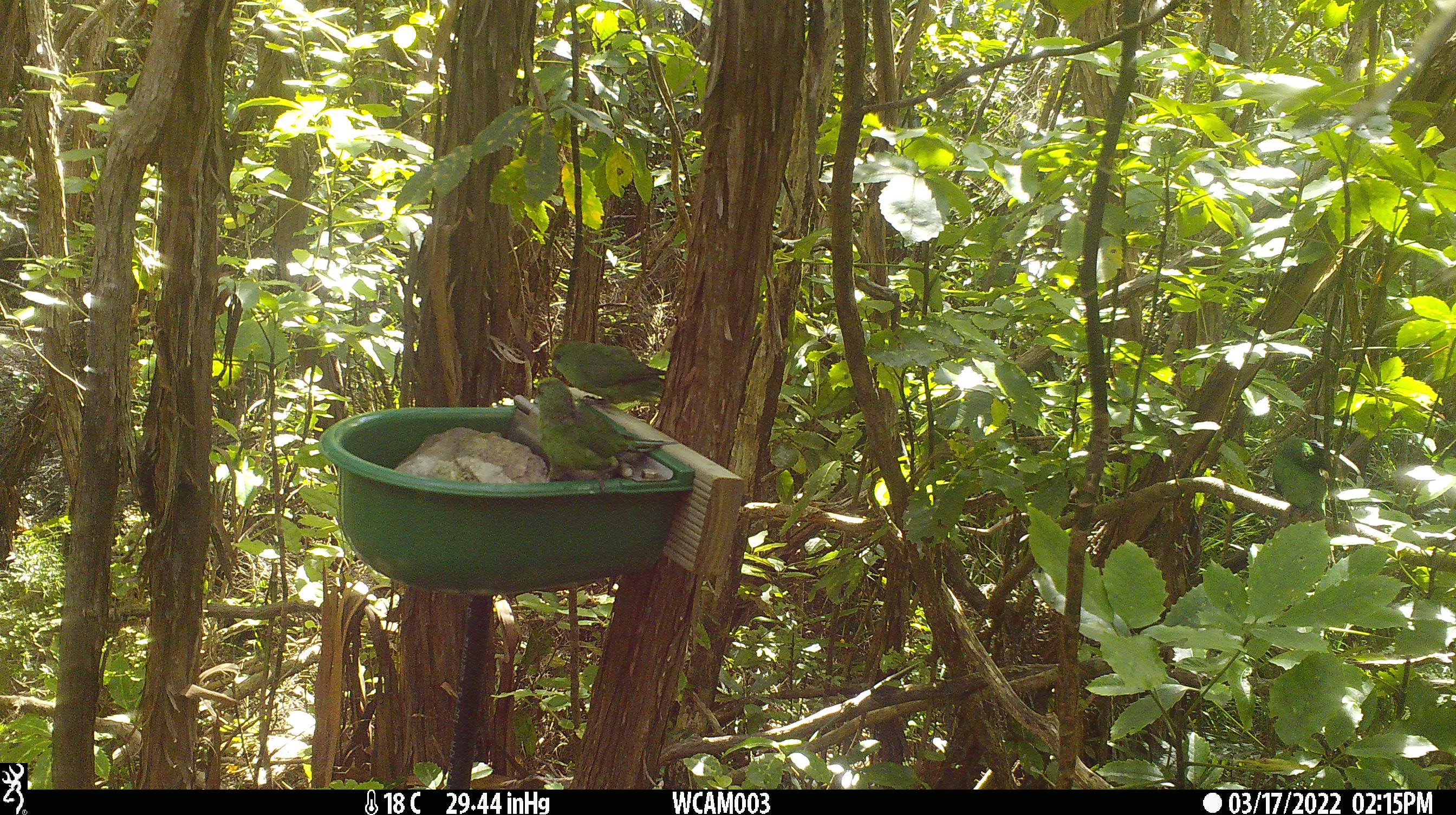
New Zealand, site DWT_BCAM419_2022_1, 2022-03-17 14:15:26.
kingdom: Animalia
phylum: Chordata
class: Aves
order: Psittaciformes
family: Psittaculidae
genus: Cyanoramphus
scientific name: Cyanoramphus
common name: parakeet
Parakeet (Cyanoramphus).